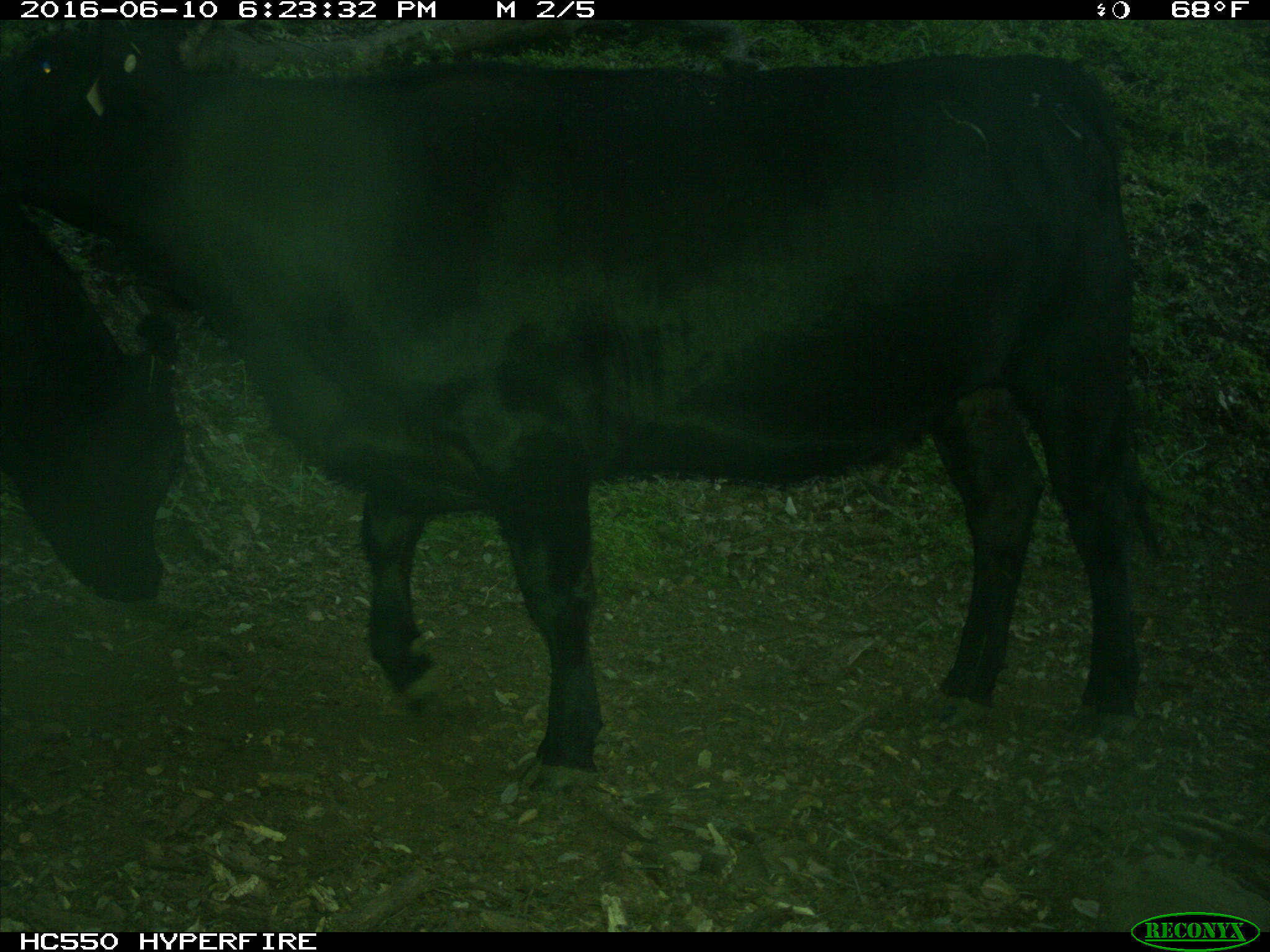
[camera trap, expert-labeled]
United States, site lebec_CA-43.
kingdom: Animalia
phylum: Chordata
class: Mammalia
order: Artiodactyla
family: Bovidae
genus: Bos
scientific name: Bos taurus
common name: domestic cow